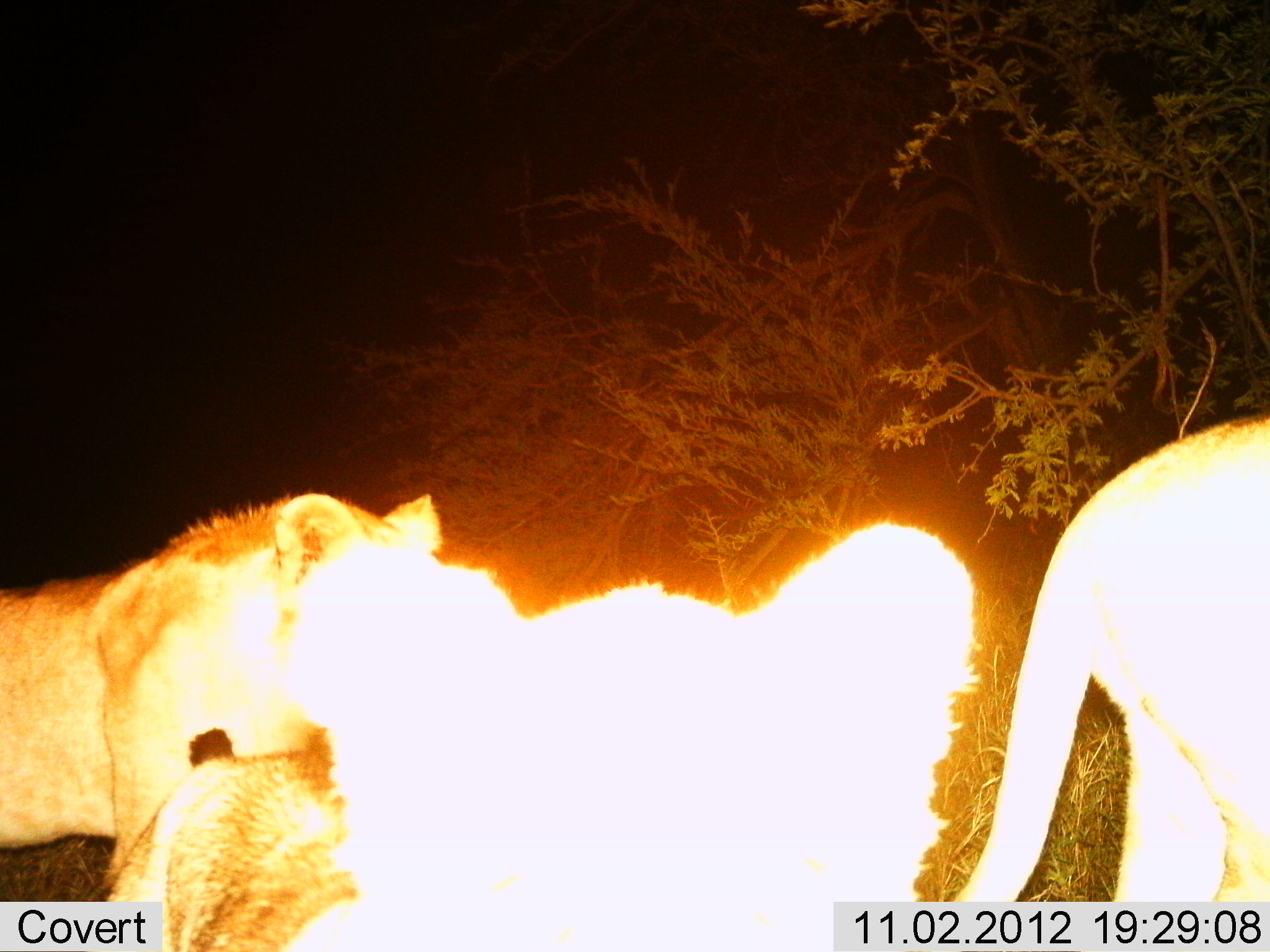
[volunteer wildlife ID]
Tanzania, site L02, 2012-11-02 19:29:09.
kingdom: Animalia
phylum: Chordata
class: Mammalia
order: Carnivora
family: Felidae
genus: Panthera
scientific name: Panthera leo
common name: lion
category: lionfemale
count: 3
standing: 67%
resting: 17%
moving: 50%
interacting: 17%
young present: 17%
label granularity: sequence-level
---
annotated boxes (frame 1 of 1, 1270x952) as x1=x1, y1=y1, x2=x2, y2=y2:
animal: x1=282, y1=520, x2=979, y2=952; x1=0, y1=490, x2=441, y2=855; x1=946, y1=410, x2=1270, y2=901; x1=98, y1=724, x2=372, y2=952